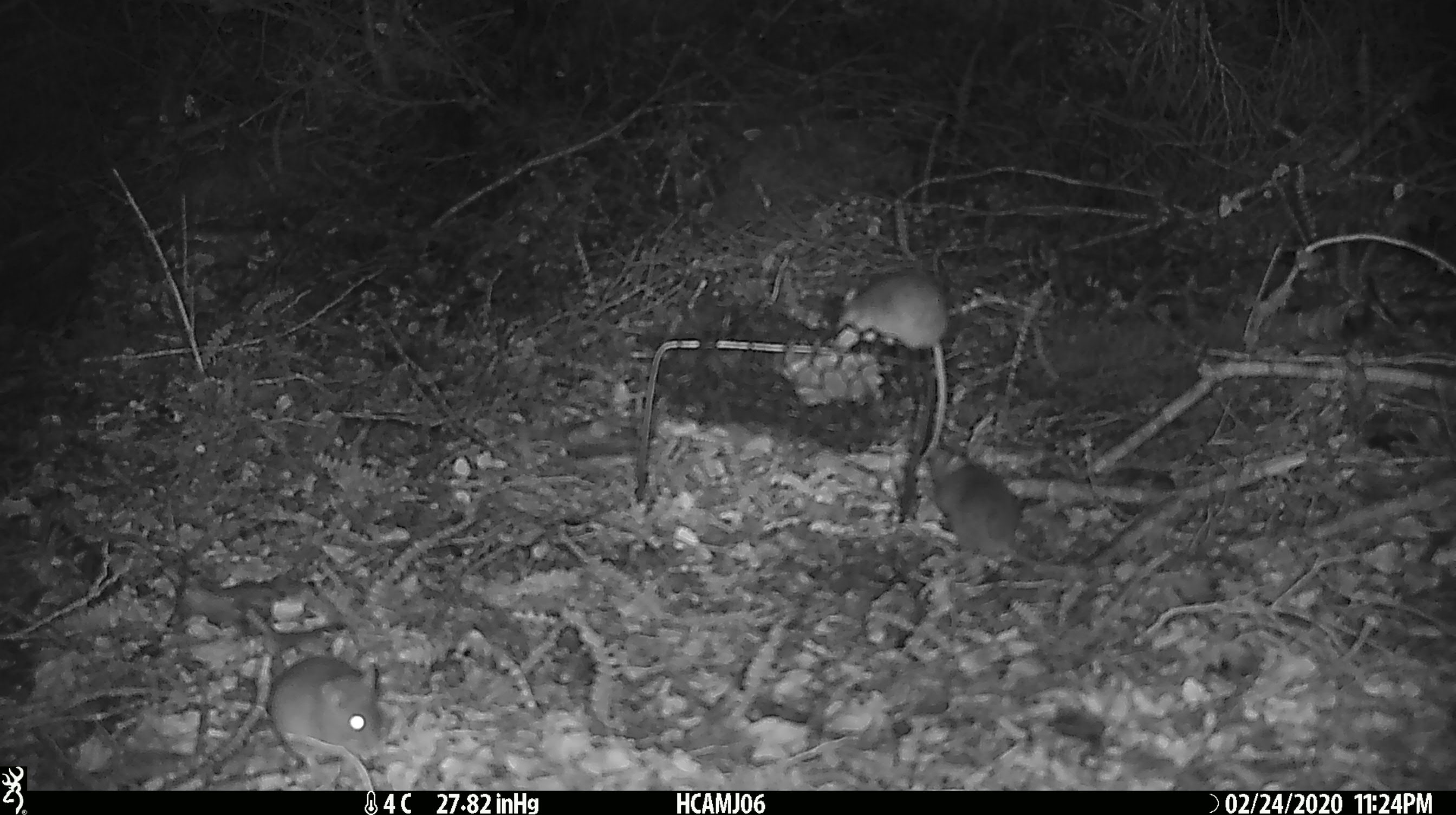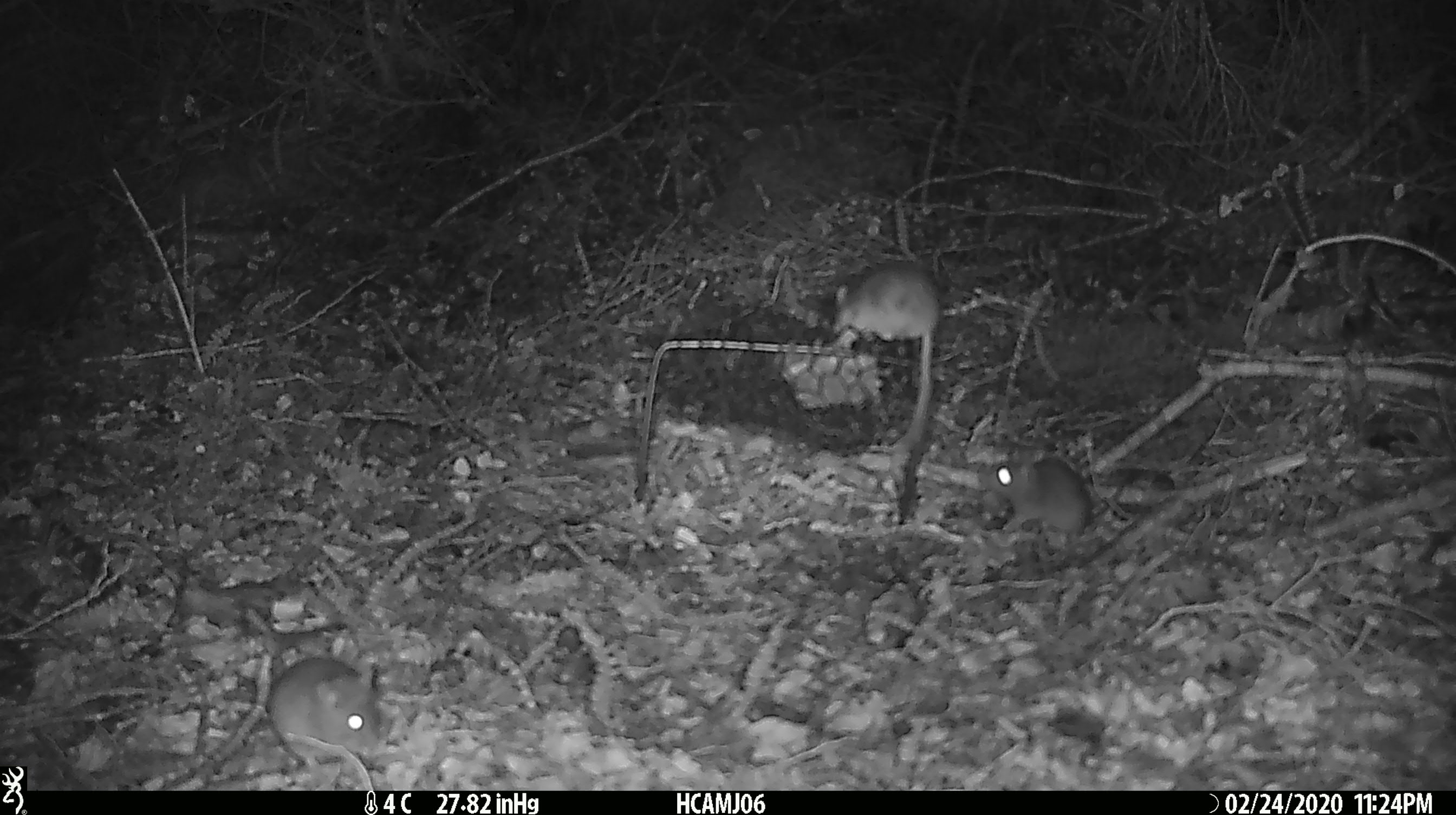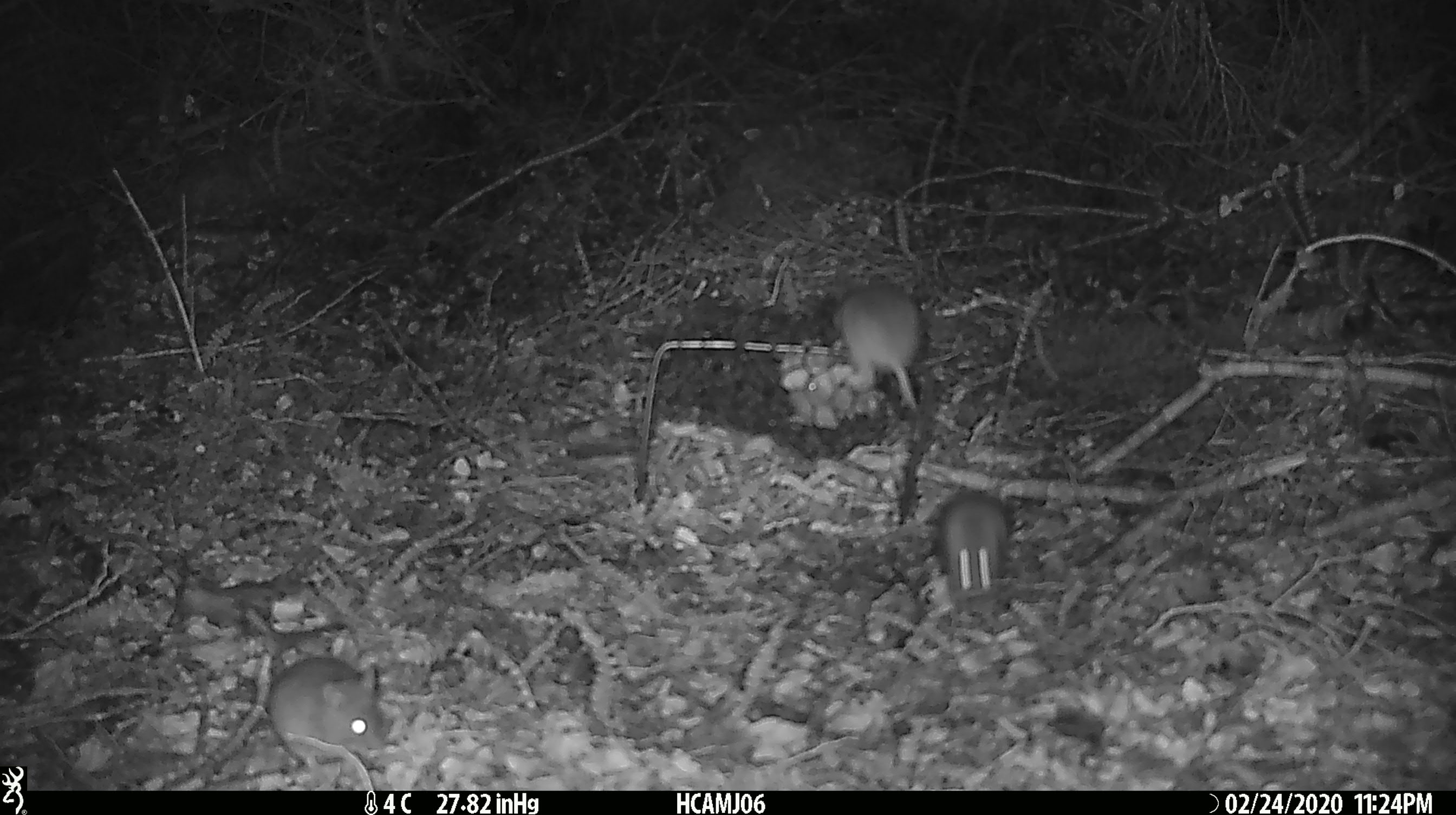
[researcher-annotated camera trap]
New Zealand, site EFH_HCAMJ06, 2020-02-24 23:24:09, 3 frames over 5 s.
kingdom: Animalia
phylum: Chordata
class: Mammalia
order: Rodentia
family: Muridae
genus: Mus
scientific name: Mus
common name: mouse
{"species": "mouse (Mus)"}